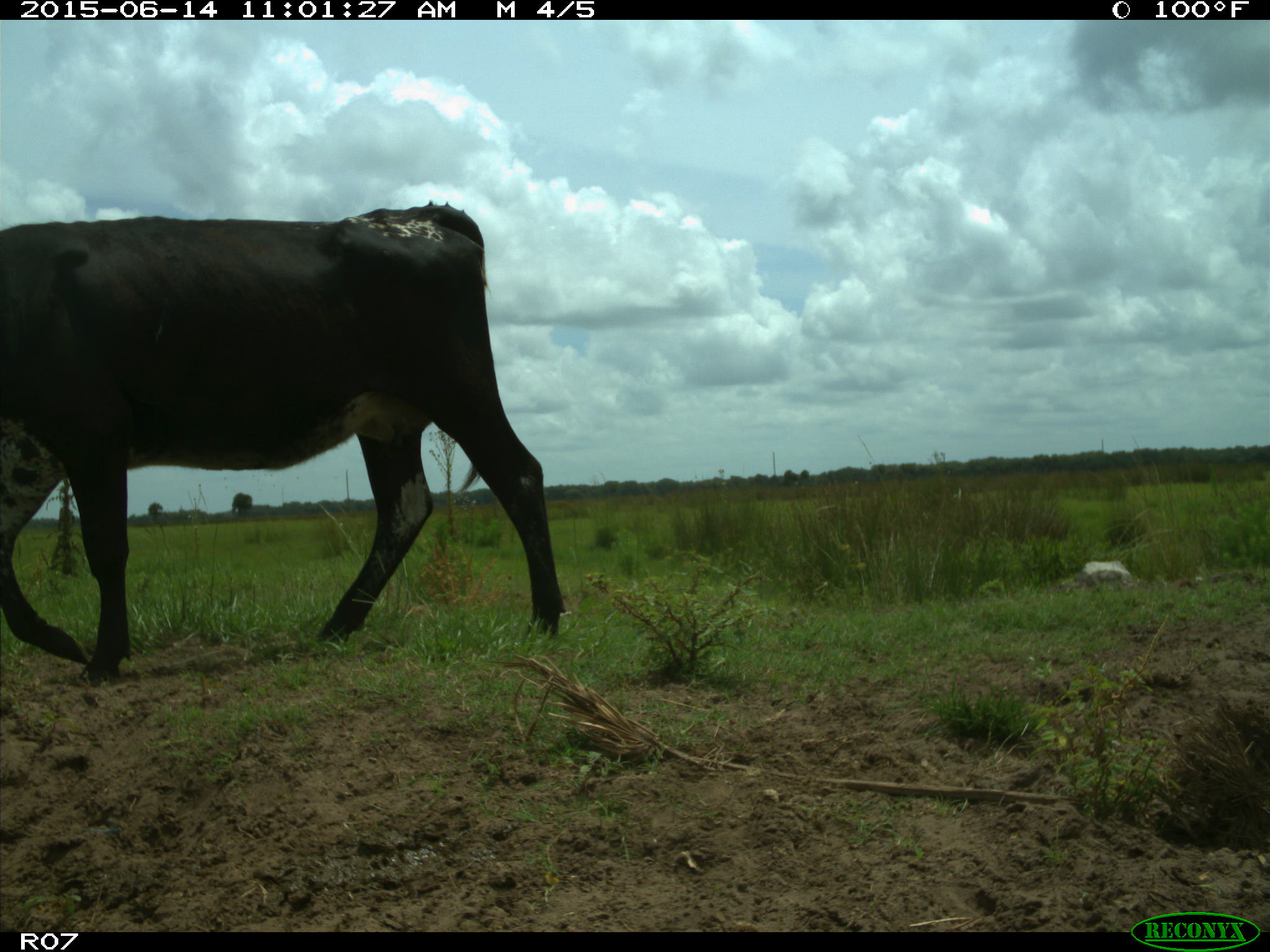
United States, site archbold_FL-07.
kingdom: Animalia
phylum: Chordata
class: Mammalia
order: Artiodactyla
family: Bovidae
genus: Bos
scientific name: Bos taurus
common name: domestic cow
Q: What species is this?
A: Bos taurus (domestic cow).